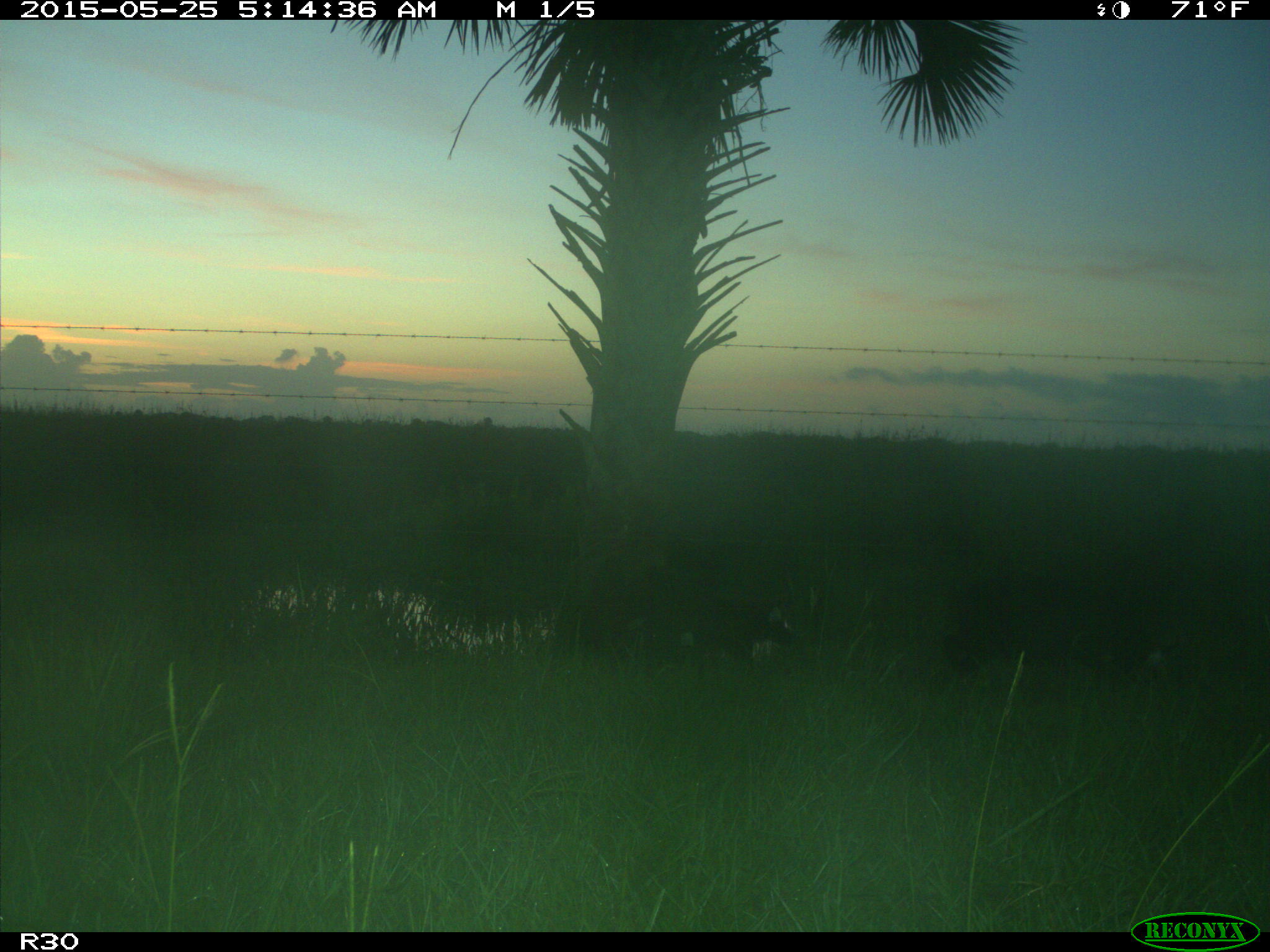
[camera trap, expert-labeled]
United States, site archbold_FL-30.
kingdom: Animalia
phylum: Chordata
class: Mammalia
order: Artiodactyla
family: Suidae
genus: Sus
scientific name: Sus scrofa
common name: wild boar